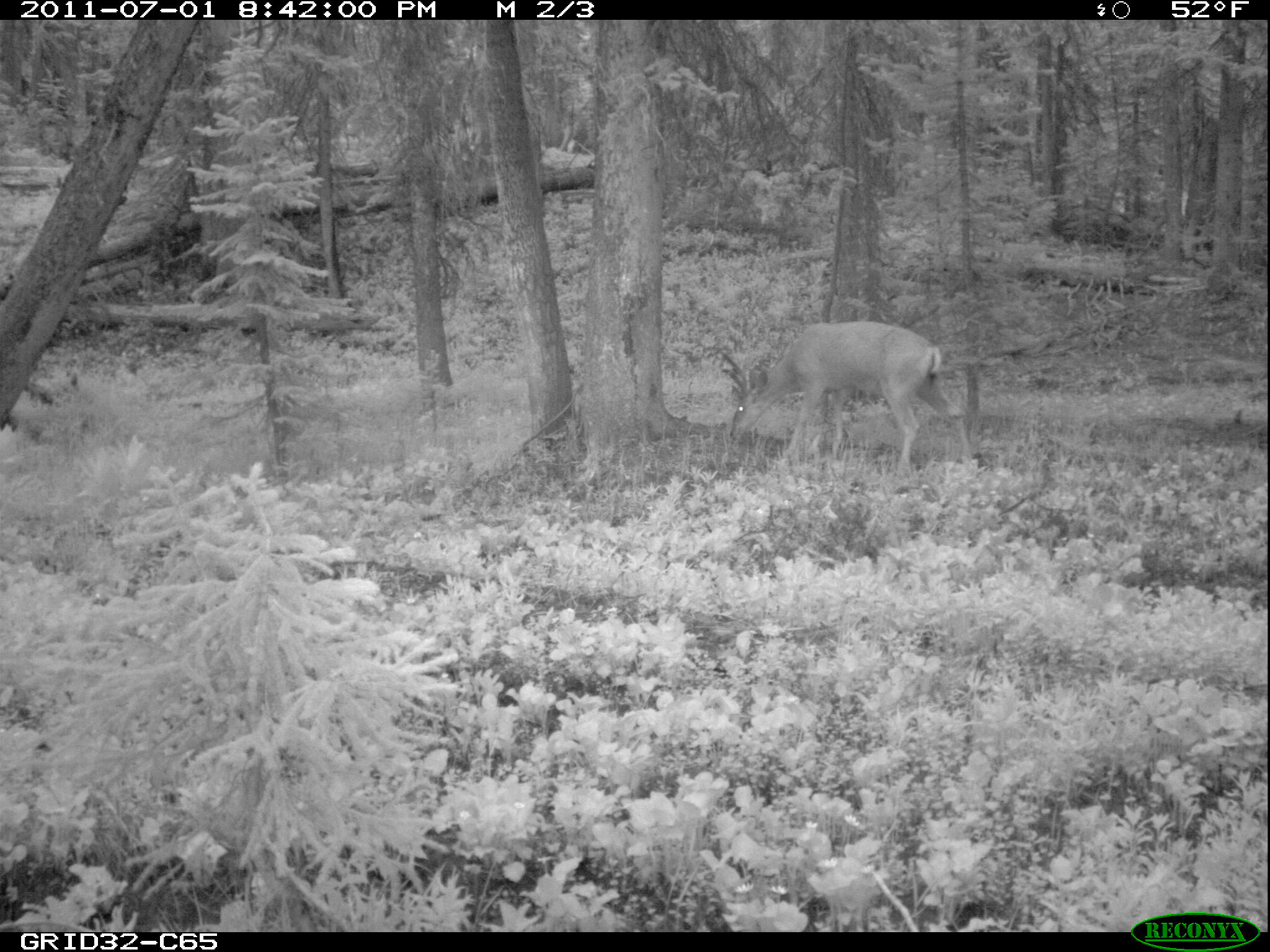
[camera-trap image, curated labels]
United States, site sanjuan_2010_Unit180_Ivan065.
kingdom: Animalia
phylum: Chordata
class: Mammalia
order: Artiodactyla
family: Cervidae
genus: Odocoileus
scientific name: Odocoileus hemionus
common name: mule deer